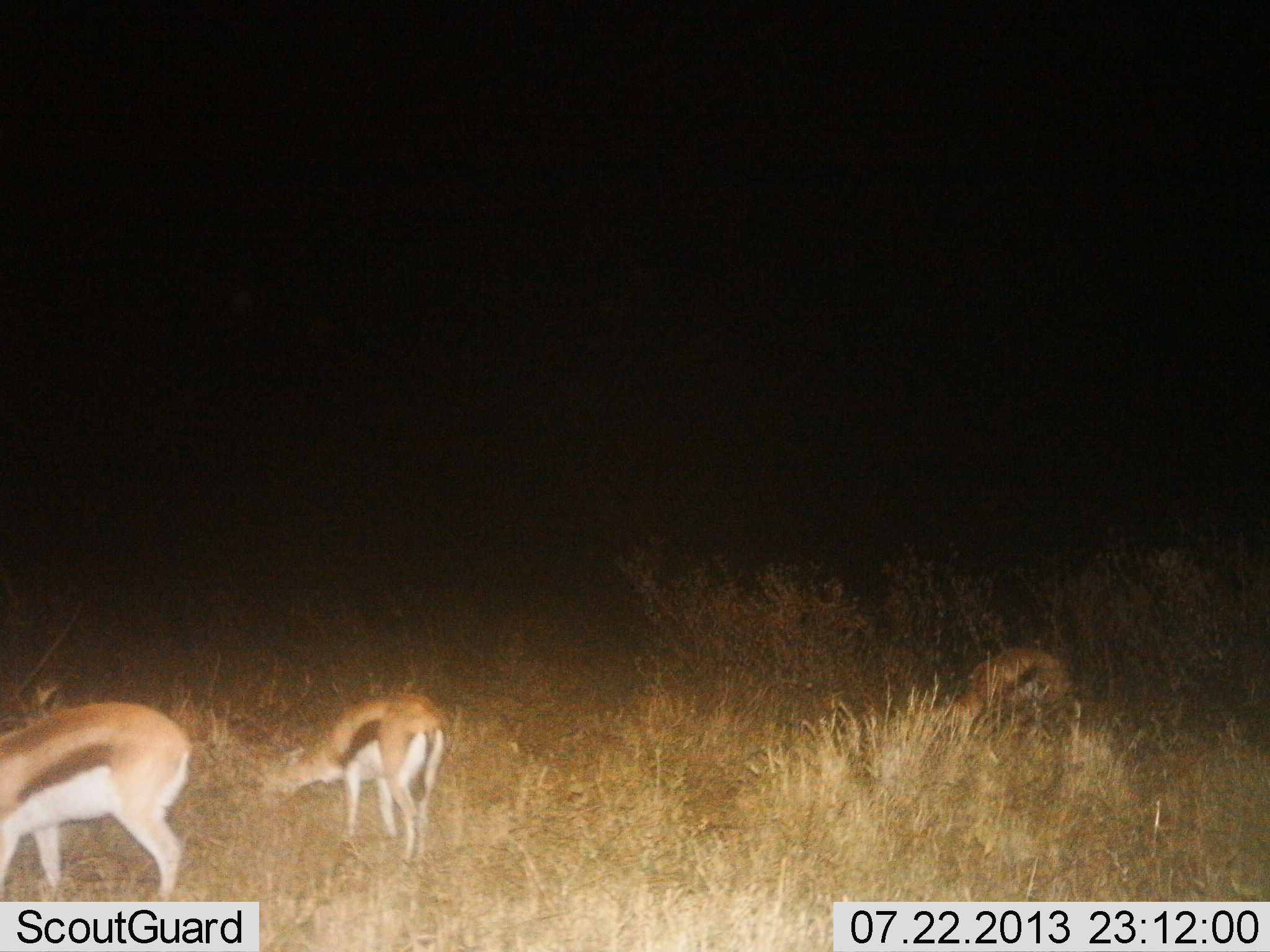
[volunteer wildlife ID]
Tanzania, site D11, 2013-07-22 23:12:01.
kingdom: Animalia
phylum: Chordata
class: Mammalia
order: Artiodactyla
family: Bovidae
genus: Eudorcas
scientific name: Eudorcas thomsonii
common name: thomson's gazelle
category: gazellethomsons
Gazellethomsons (thomson's gazelle) (Eudorcas thomsonii), count 3. Behavior (volunteer vote fractions): standing 30%, resting 10%, moving 0%, interacting 0%. Young present (vote fraction): 0%. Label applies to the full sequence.